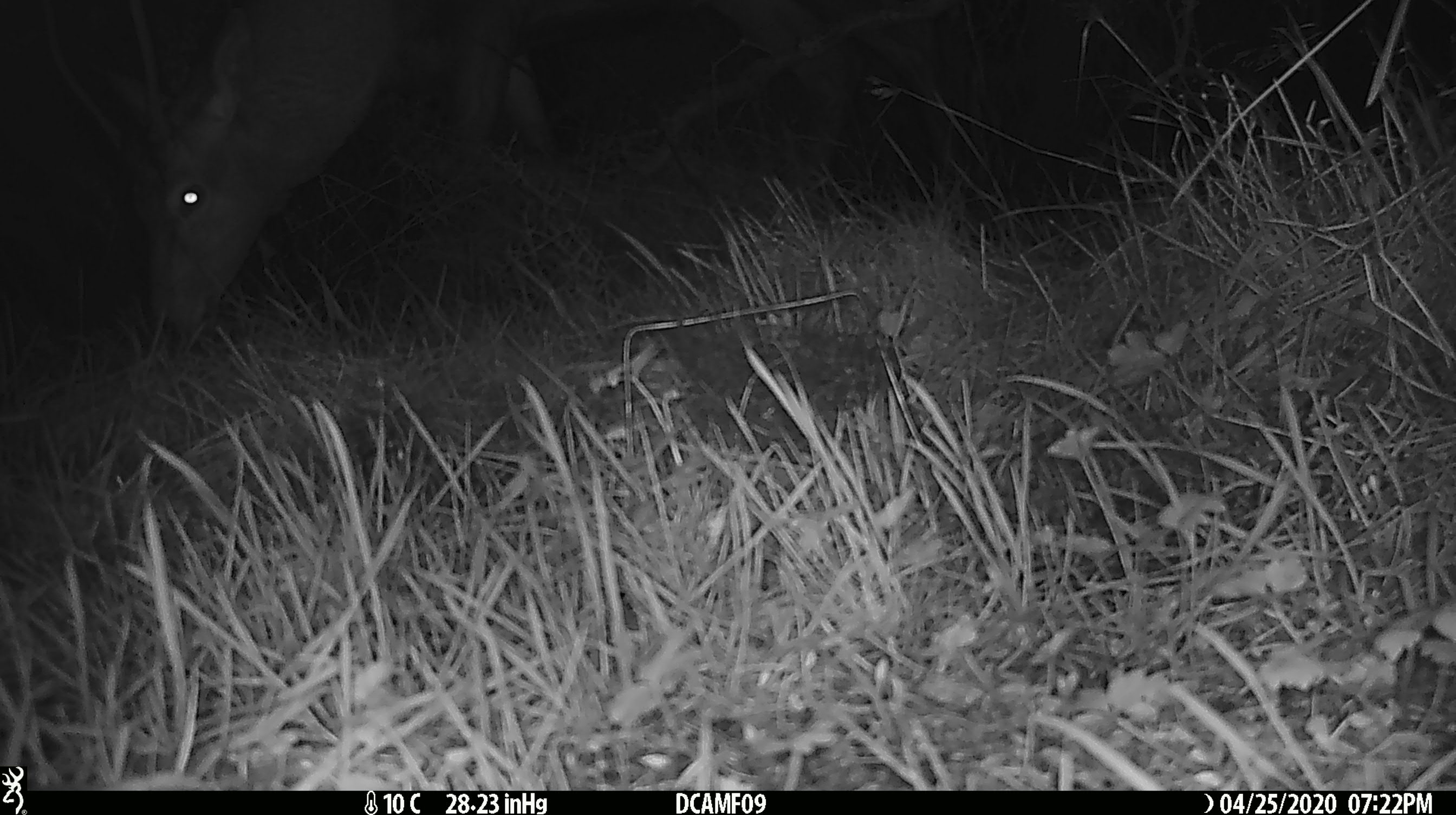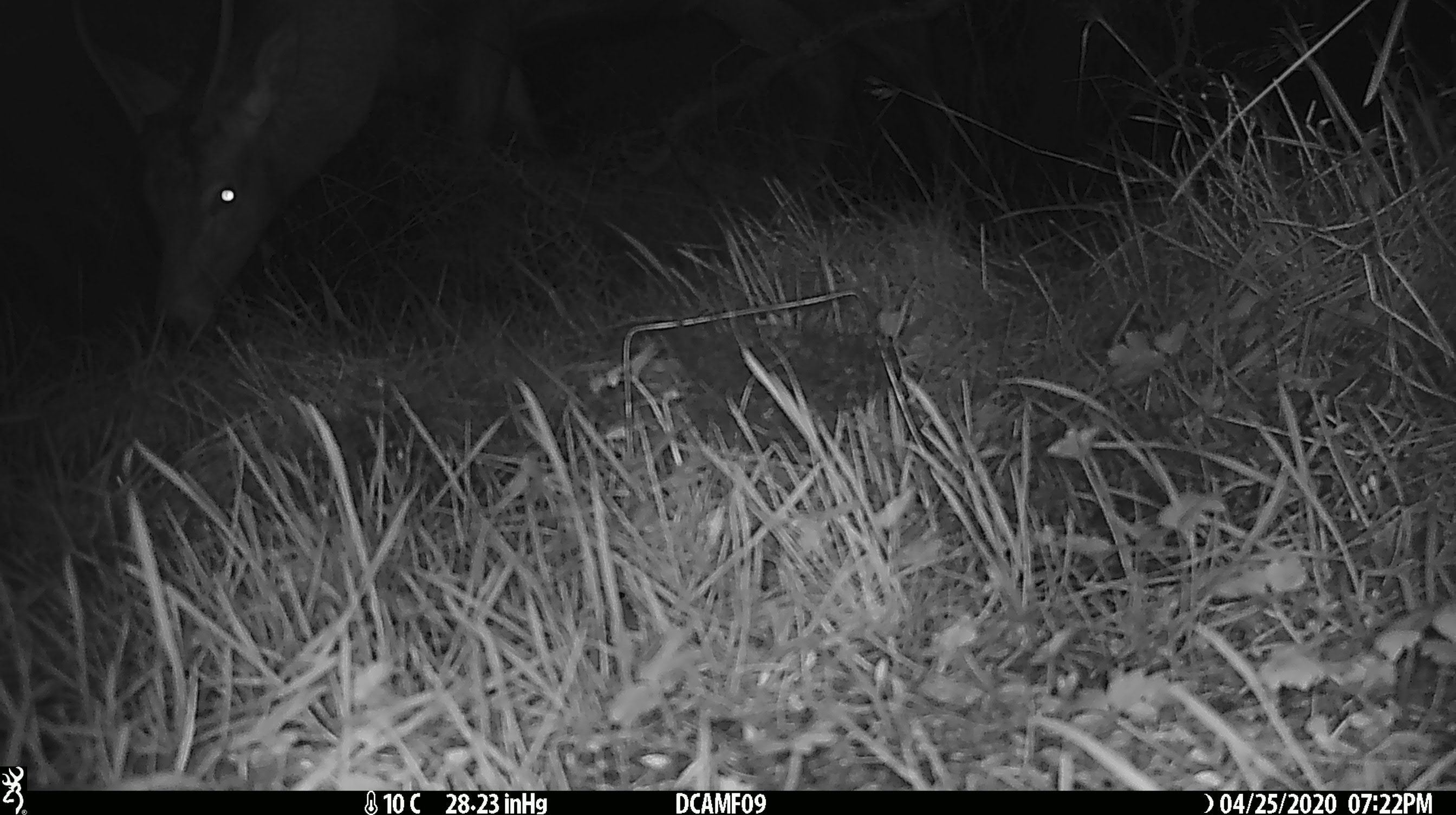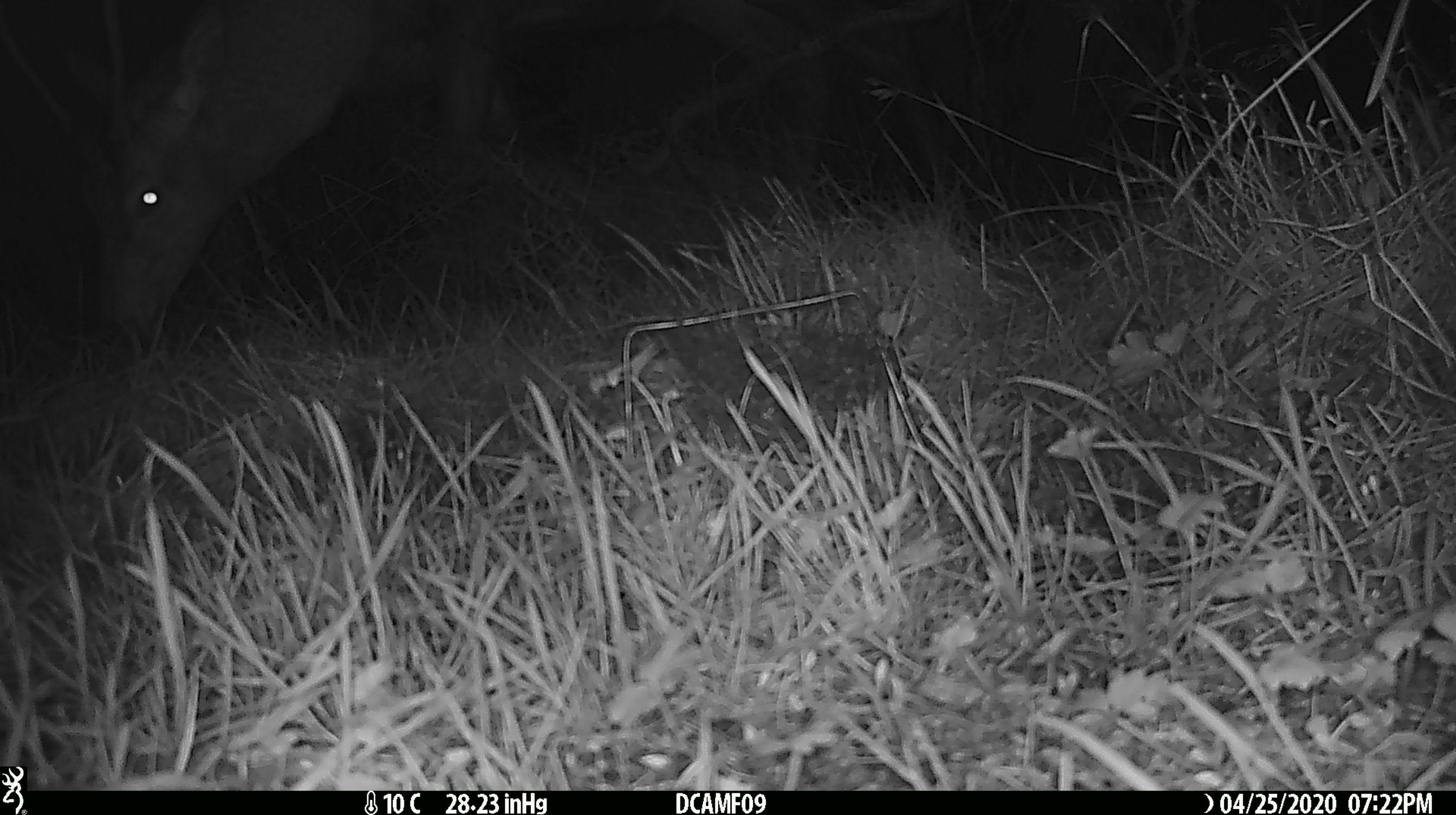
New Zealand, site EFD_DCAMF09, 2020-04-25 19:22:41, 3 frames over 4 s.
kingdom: Animalia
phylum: Chordata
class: Mammalia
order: Diprotodontia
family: Phalangeridae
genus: Trichosurus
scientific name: Trichosurus vulpecula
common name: common brushtail possum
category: possum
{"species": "possum (common brushtail possum) (Trichosurus vulpecula)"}